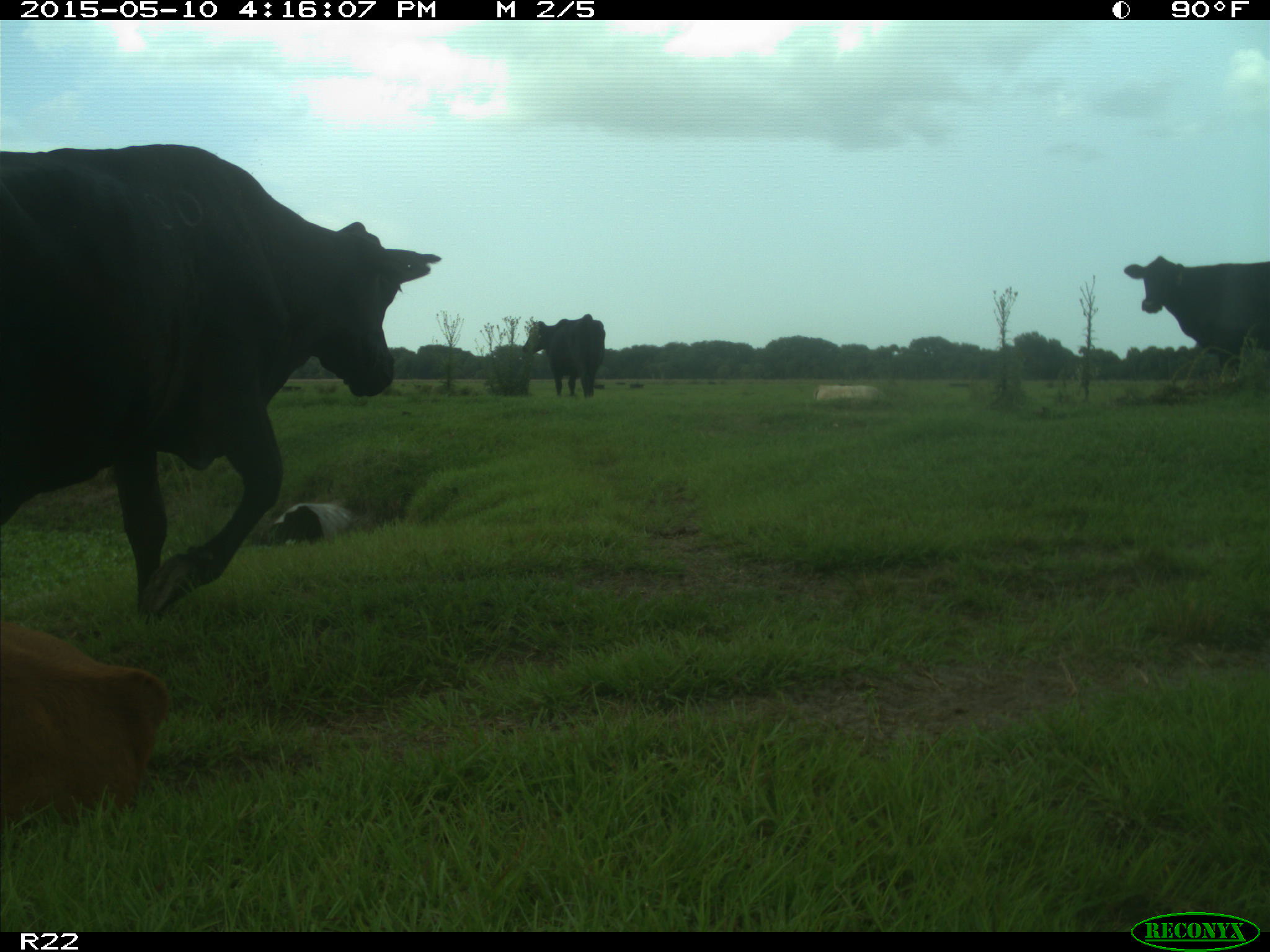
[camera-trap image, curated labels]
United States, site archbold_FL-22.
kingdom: Animalia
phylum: Chordata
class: Mammalia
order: Artiodactyla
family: Bovidae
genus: Bos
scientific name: Bos taurus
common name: domestic cow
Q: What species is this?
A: Bos taurus (domestic cow).